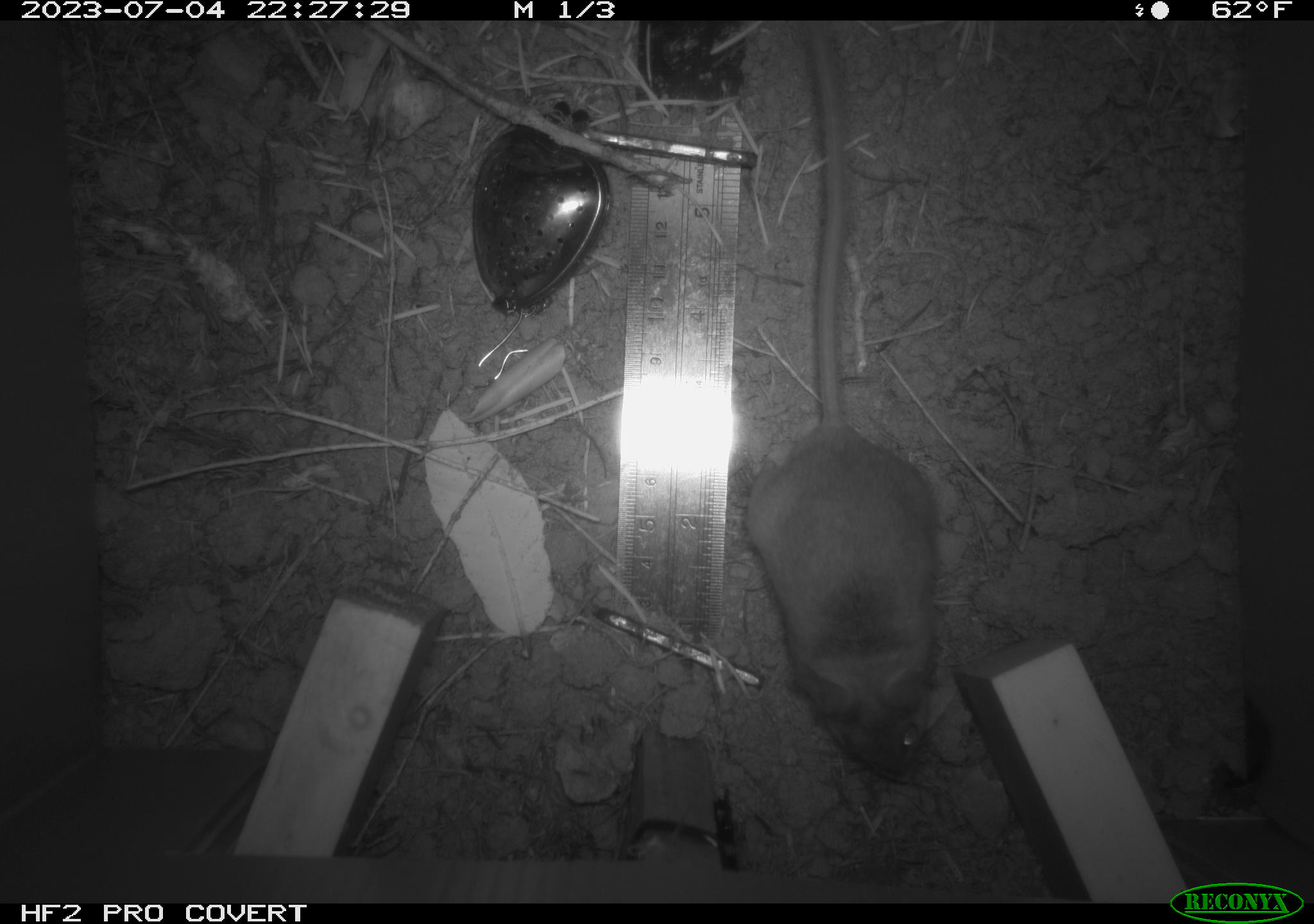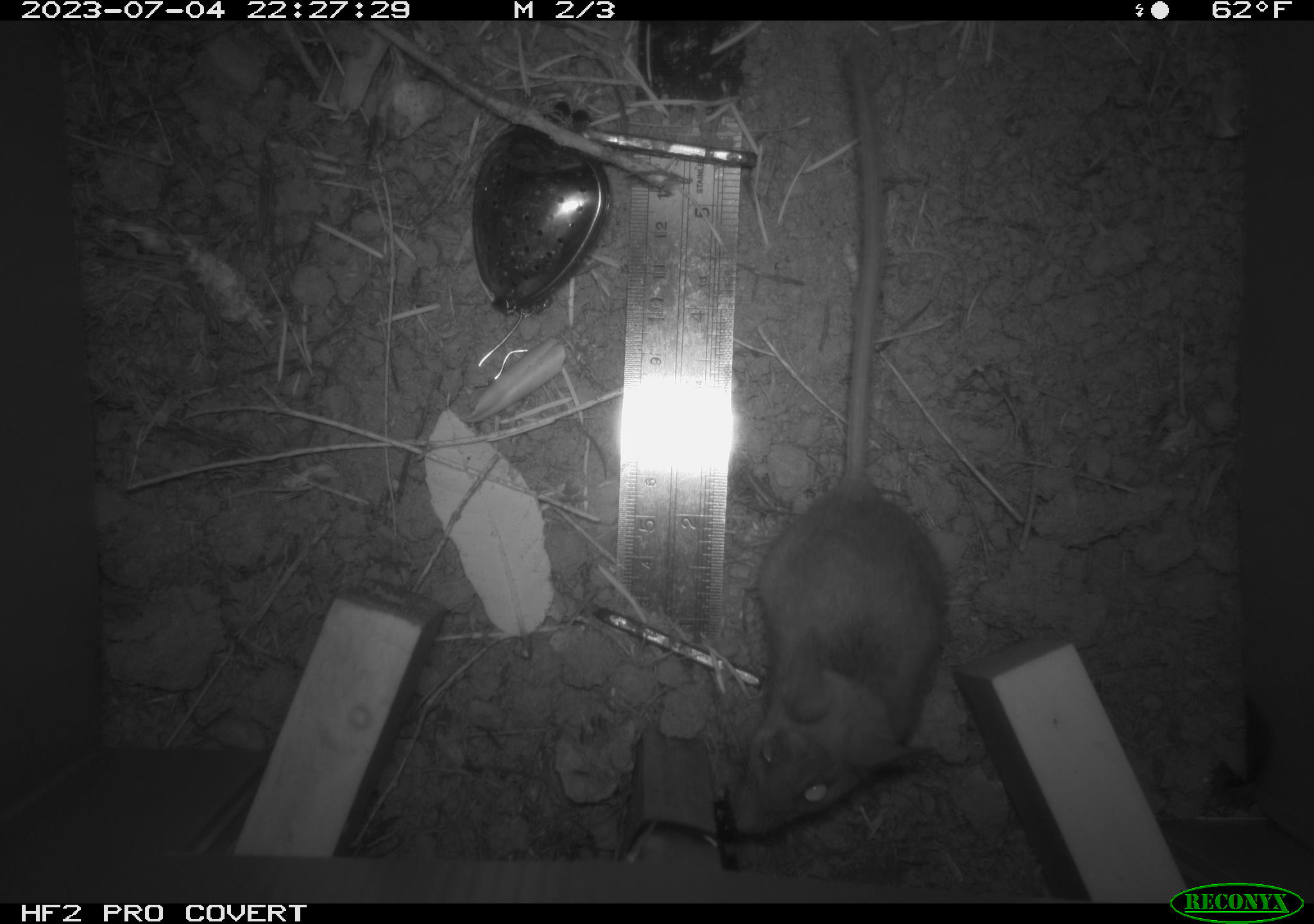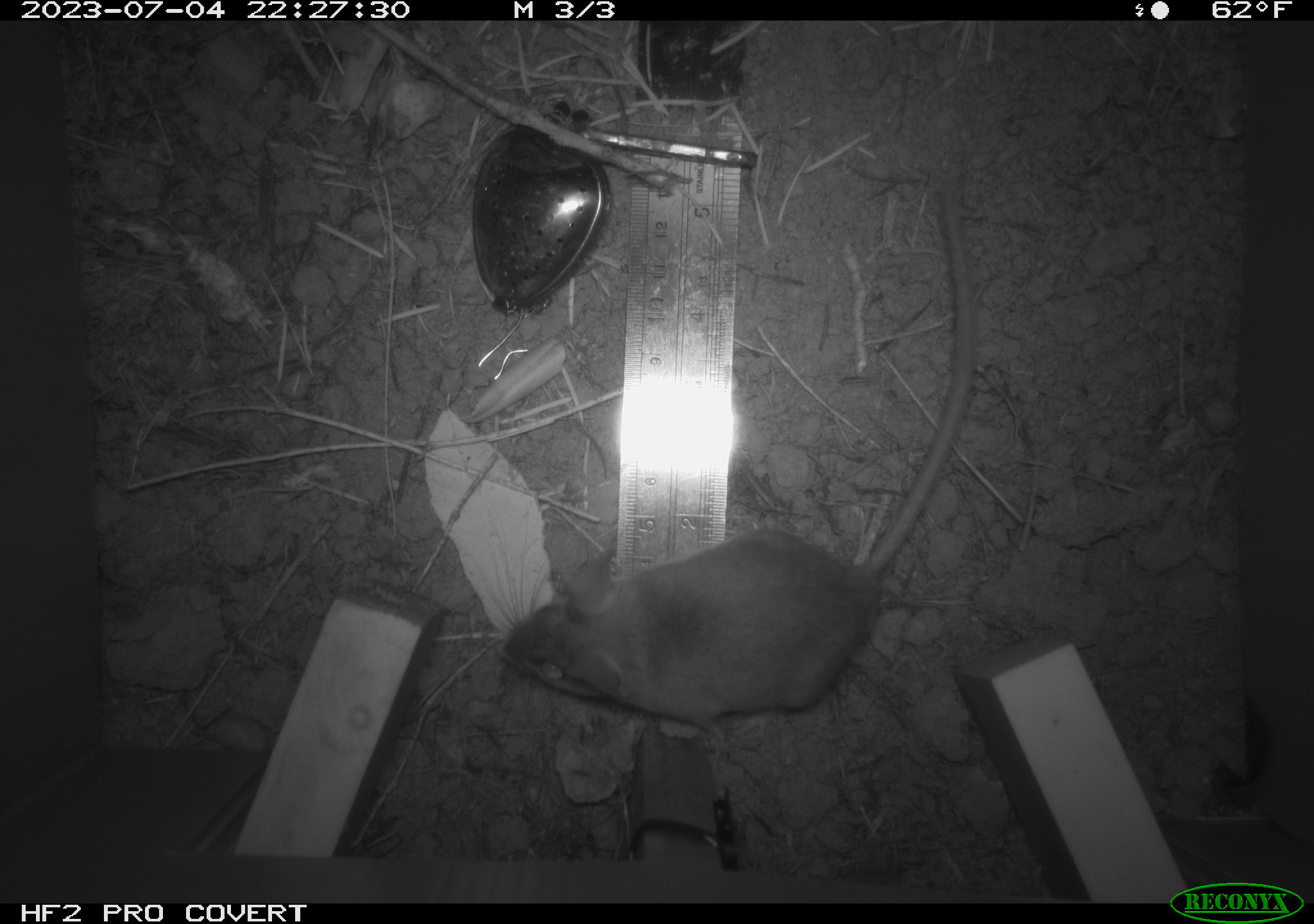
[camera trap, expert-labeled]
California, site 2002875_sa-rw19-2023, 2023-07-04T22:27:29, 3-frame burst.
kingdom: Animalia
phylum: Chordata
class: Mammalia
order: Rodentia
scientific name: Rodentia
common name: mouse species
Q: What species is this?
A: Mouse species (Rodentia).